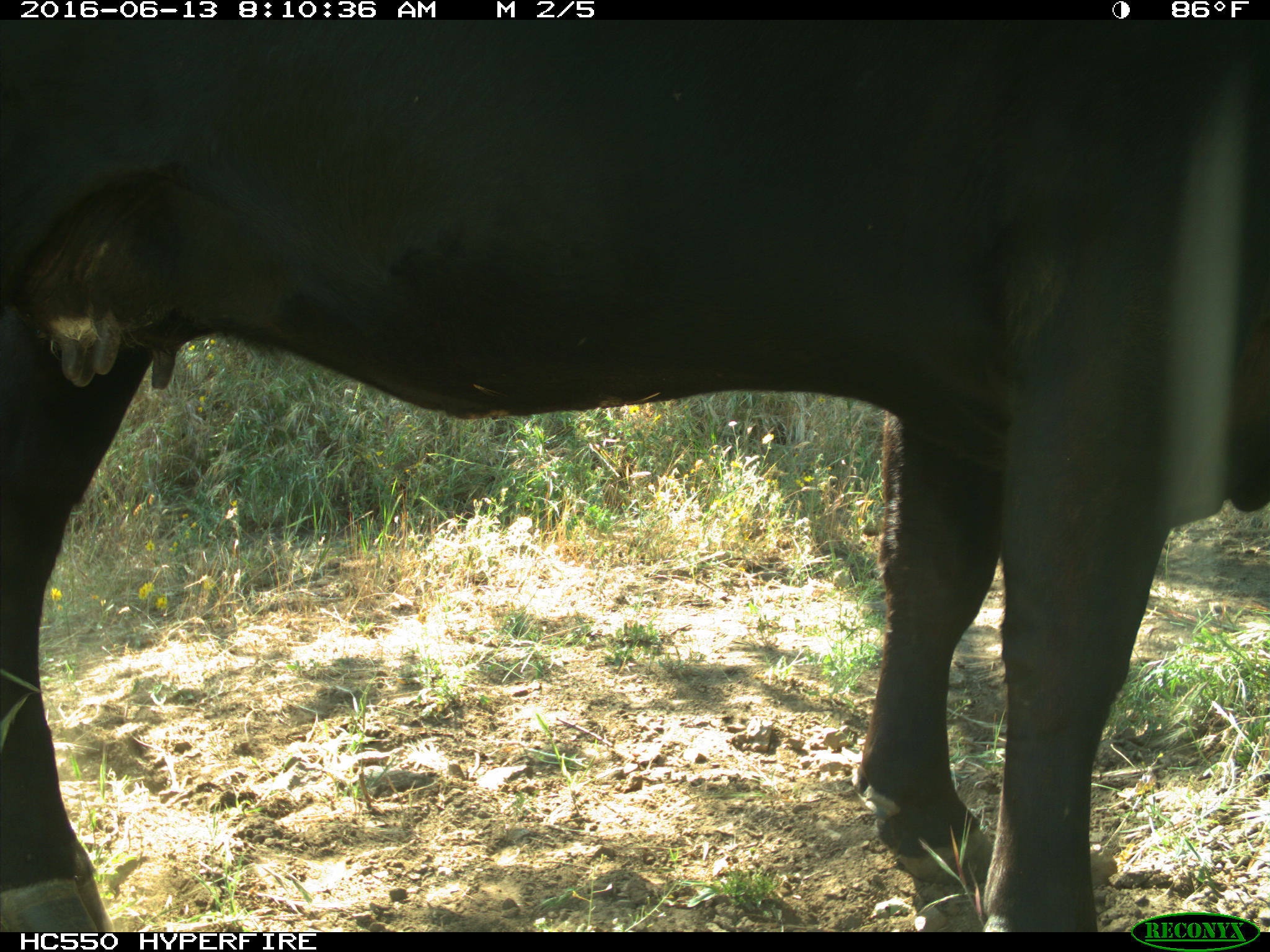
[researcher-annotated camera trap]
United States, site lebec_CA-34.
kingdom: Animalia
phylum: Chordata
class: Mammalia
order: Artiodactyla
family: Bovidae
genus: Bos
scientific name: Bos taurus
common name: domestic cow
Bos taurus (domestic cow).